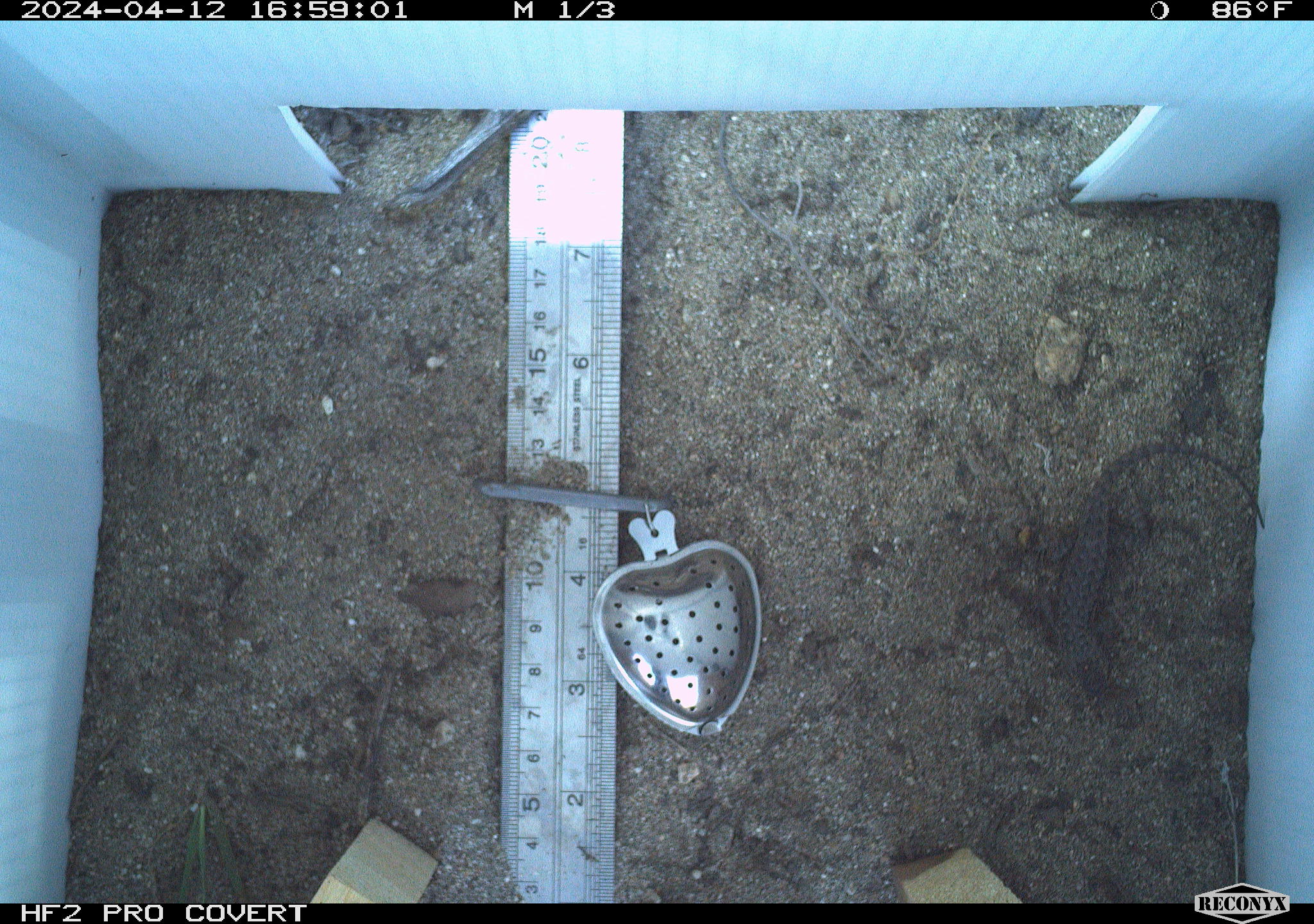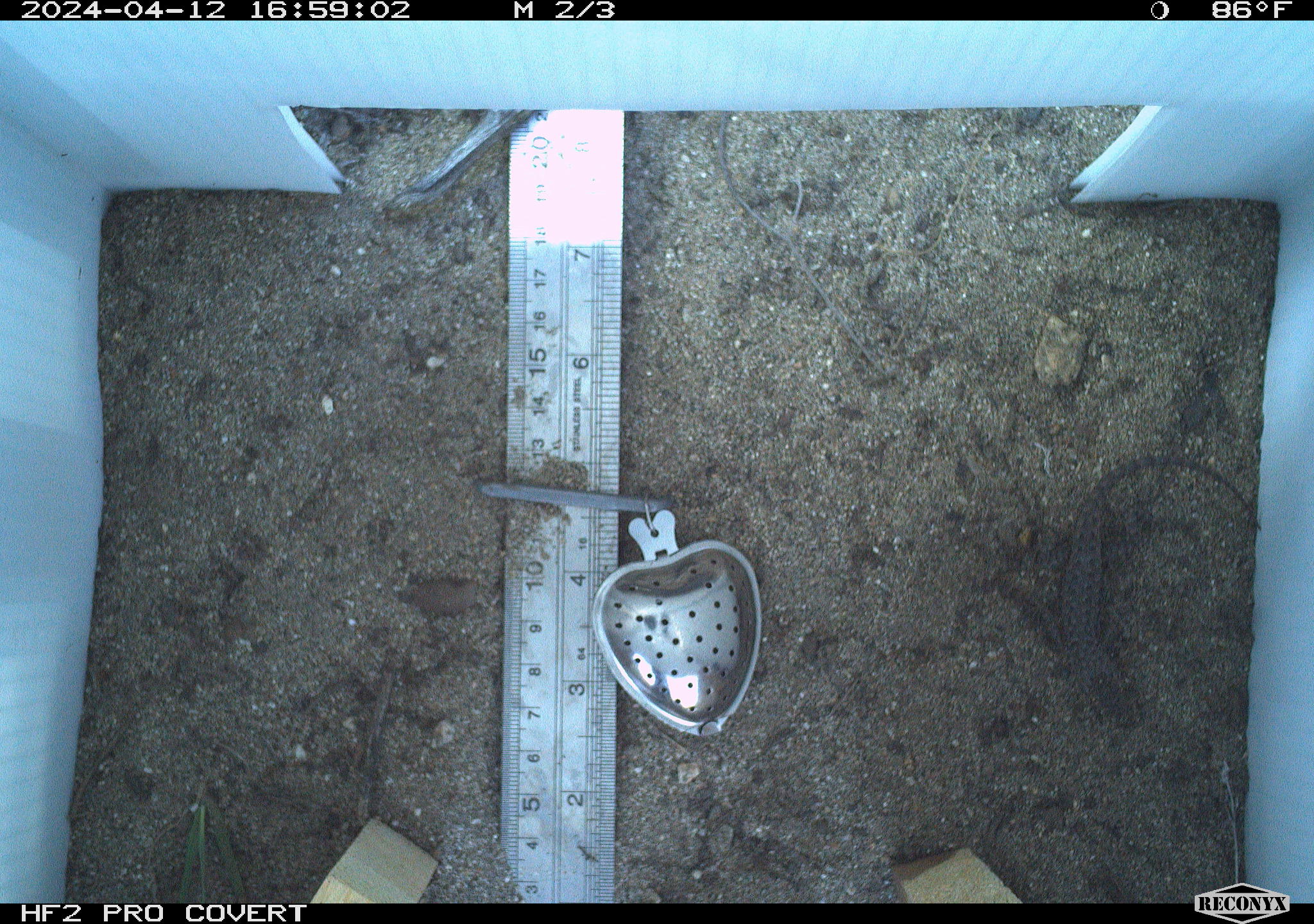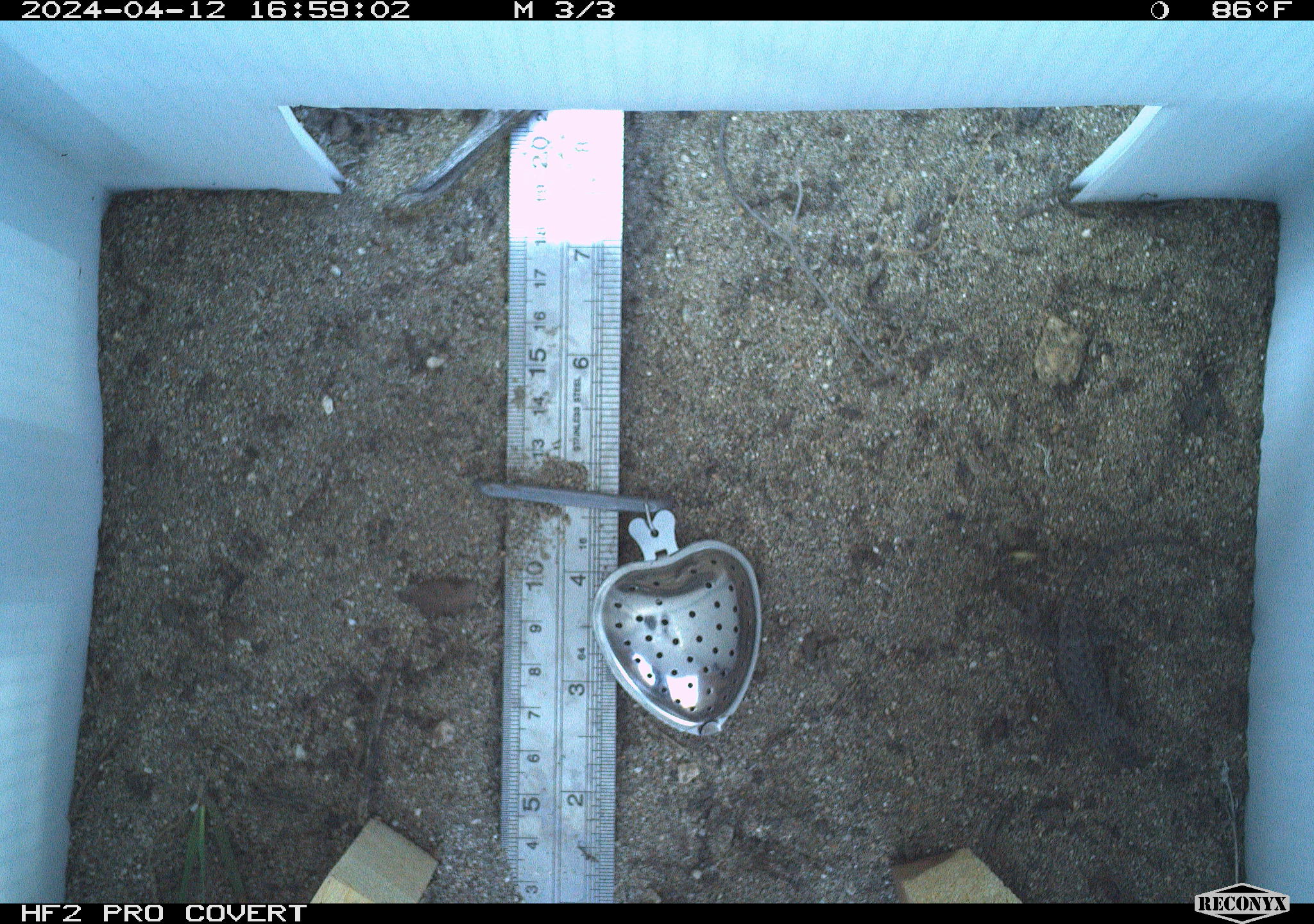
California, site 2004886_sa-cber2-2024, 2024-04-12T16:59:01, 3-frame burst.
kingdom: Animalia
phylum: Chordata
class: Reptilia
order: Squamata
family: Phrynosomatidae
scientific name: Phrynosomatidae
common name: phrynosomatid lizards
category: phrynosomatidae family